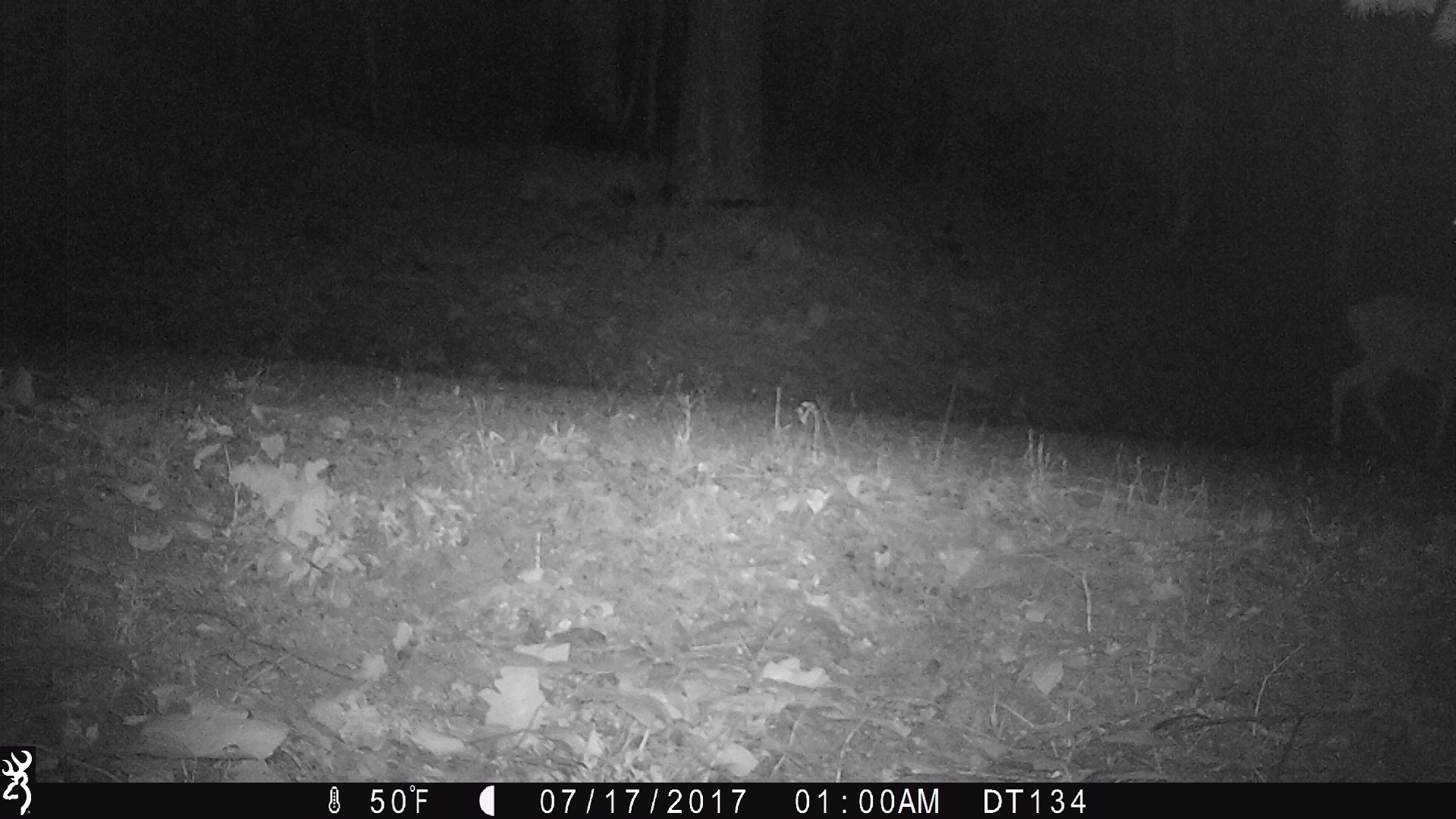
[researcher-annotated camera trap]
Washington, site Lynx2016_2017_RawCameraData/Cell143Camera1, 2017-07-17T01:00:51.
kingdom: Animalia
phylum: Chordata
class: Mammalia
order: Artiodactyla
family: Cervidae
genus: Odocoileus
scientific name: Odocoileus hemionus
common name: mule deer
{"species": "Odocoileus hemionus (mule deer)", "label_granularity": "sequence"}